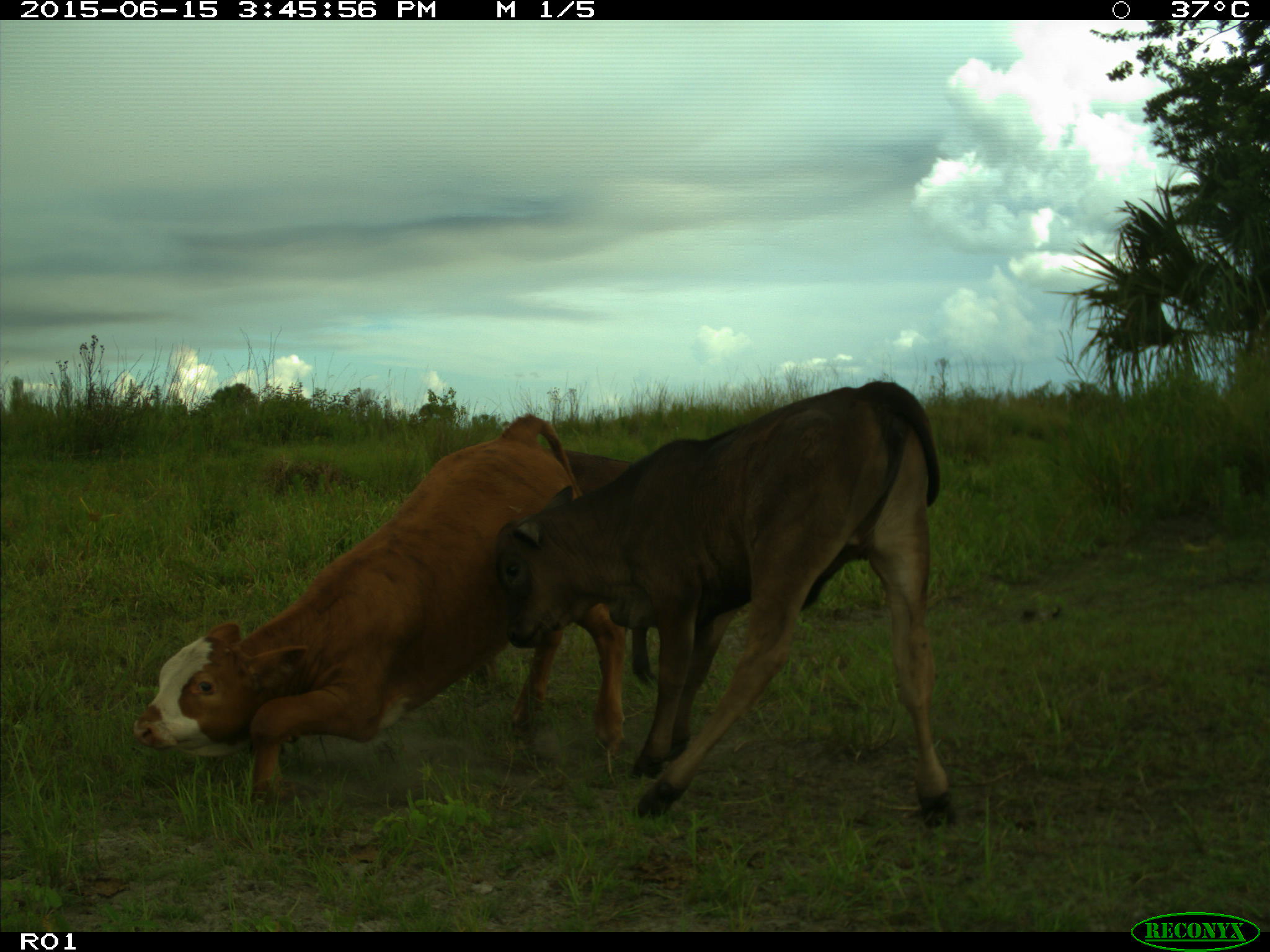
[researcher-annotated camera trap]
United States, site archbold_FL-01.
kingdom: Animalia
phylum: Chordata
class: Mammalia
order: Artiodactyla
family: Bovidae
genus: Bos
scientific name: Bos taurus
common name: domestic cow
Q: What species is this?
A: Bos taurus (domestic cow).